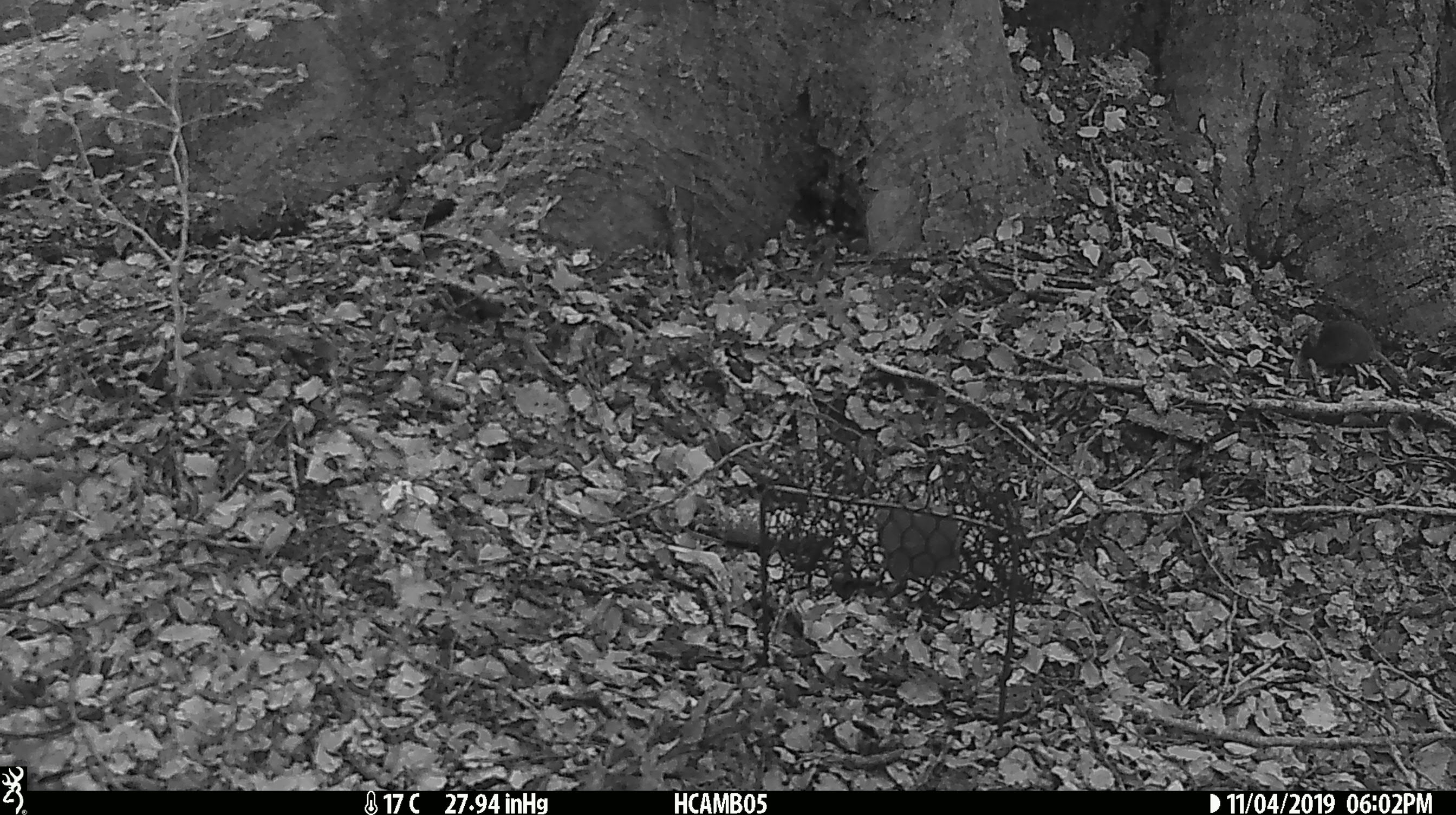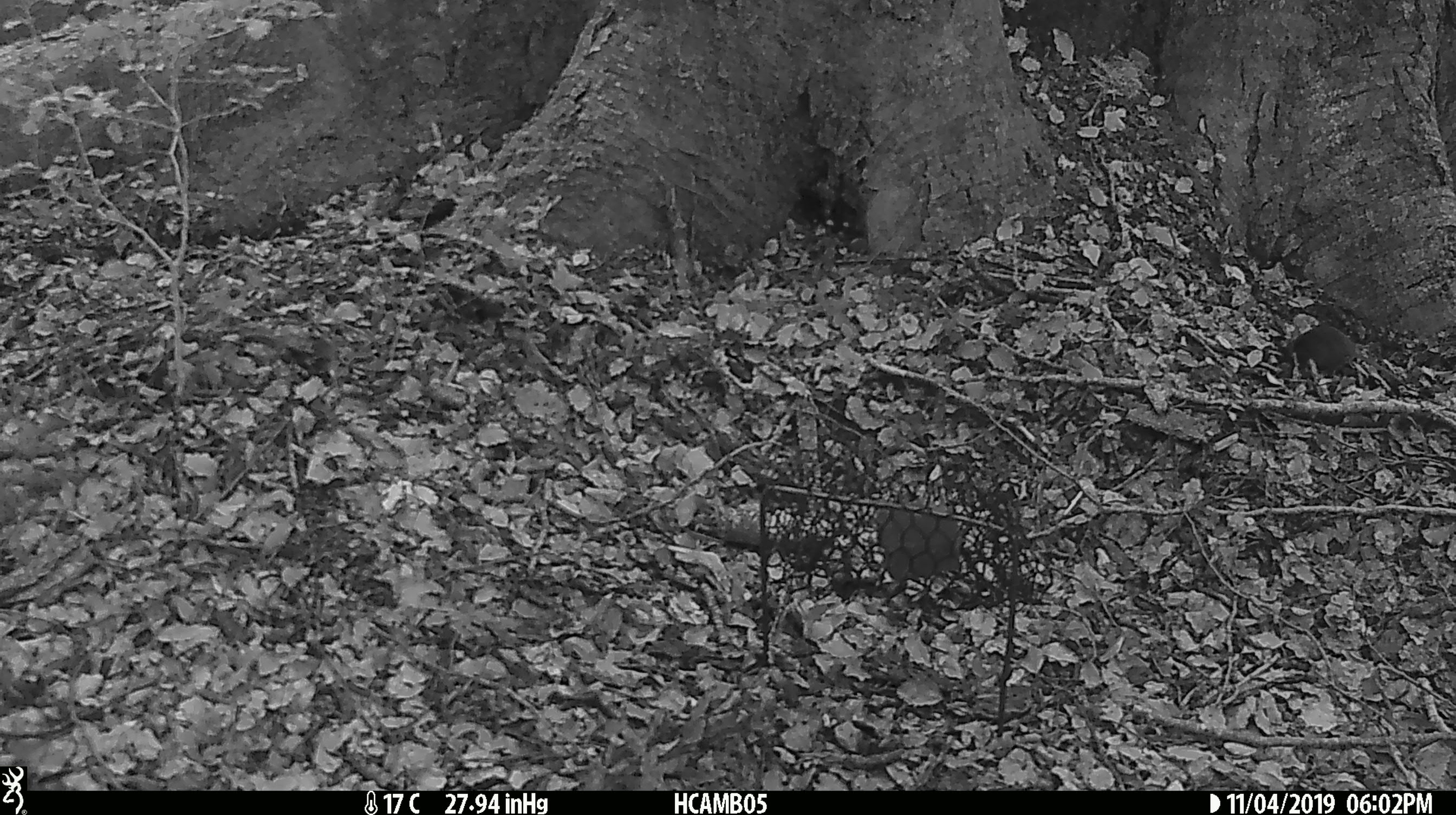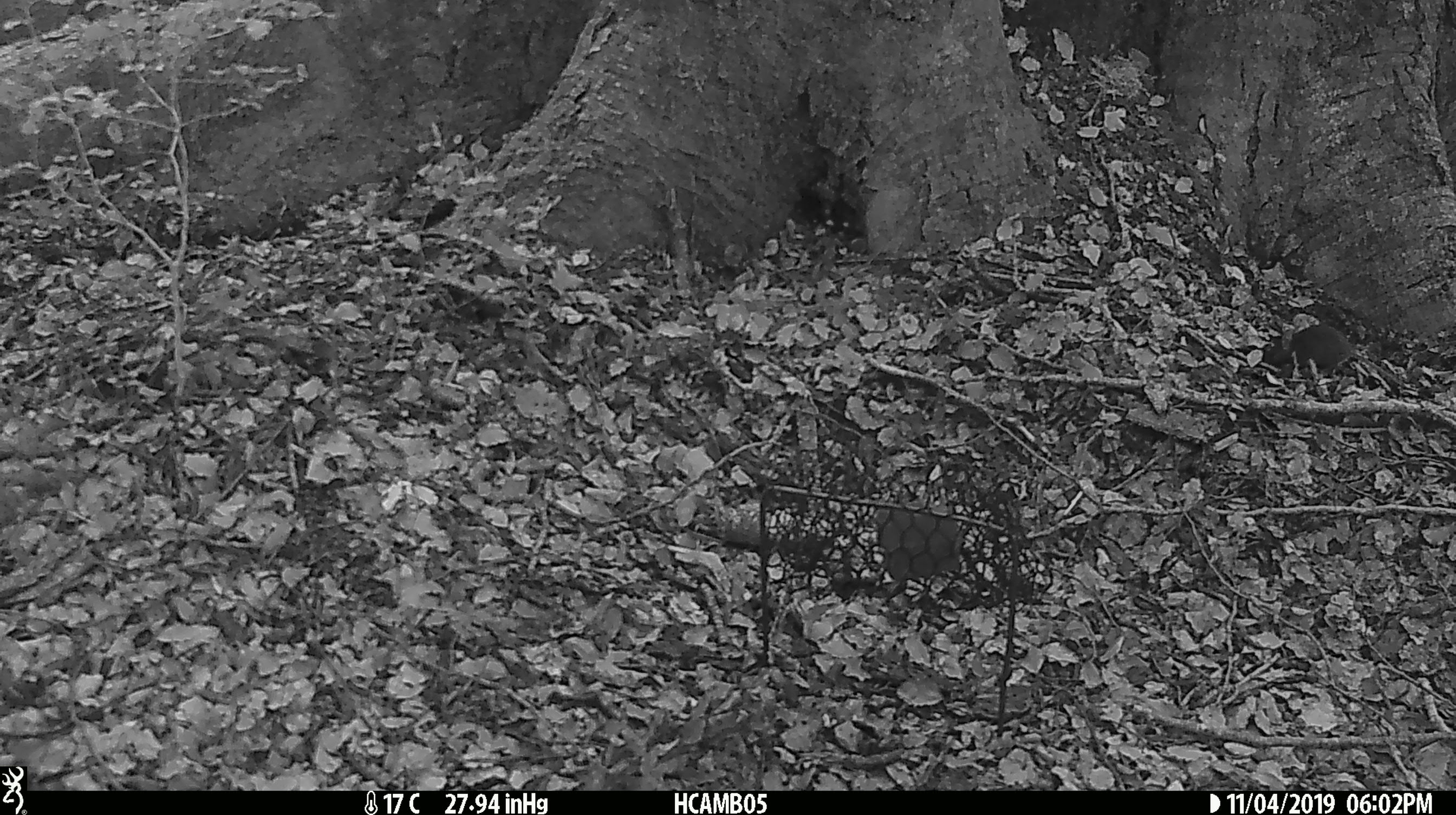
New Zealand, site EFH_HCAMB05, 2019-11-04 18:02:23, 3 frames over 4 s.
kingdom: Animalia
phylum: Chordata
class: Mammalia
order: Rodentia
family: Muridae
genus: Mus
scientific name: Mus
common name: mouse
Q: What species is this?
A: Mouse (Mus).